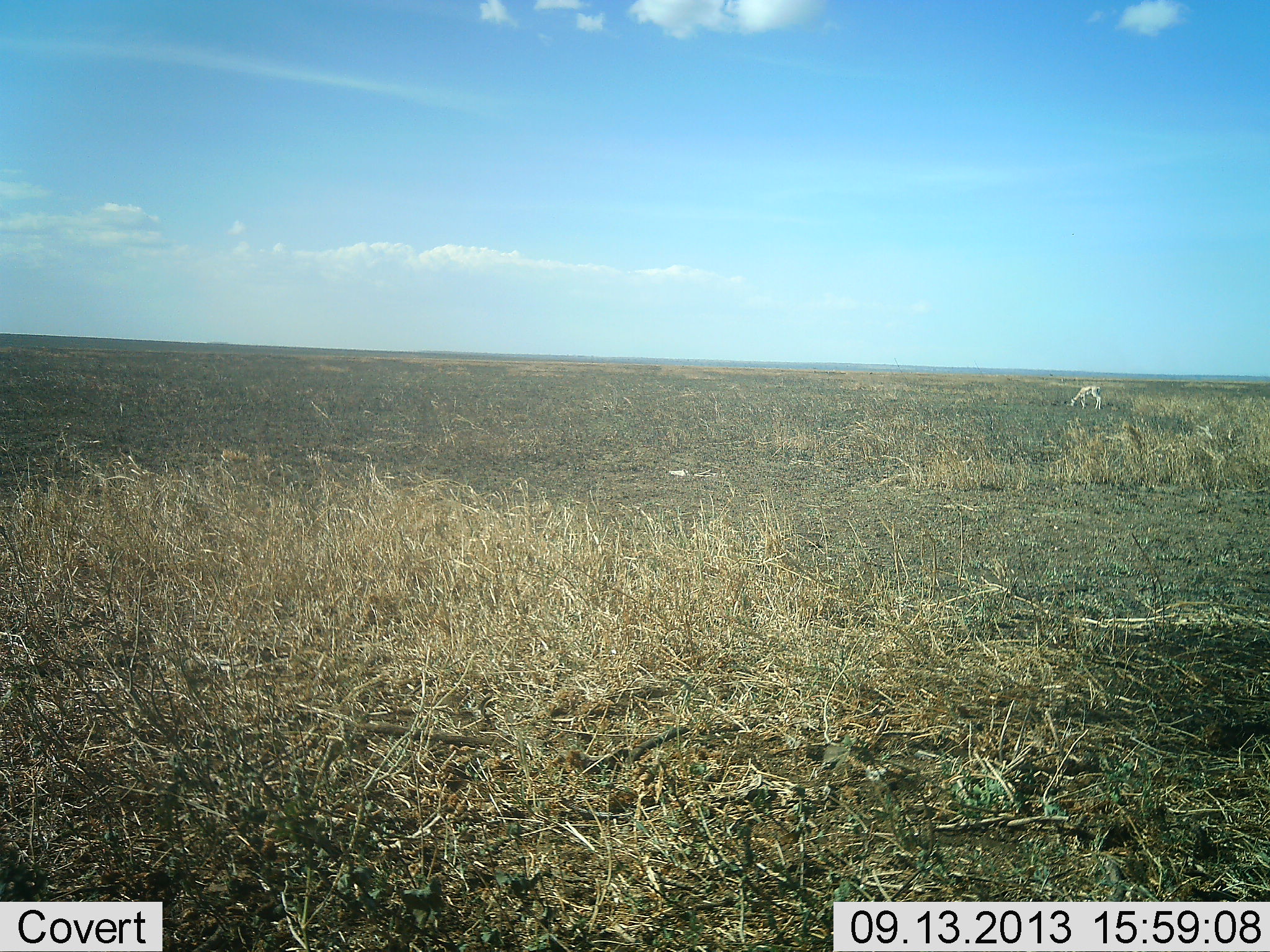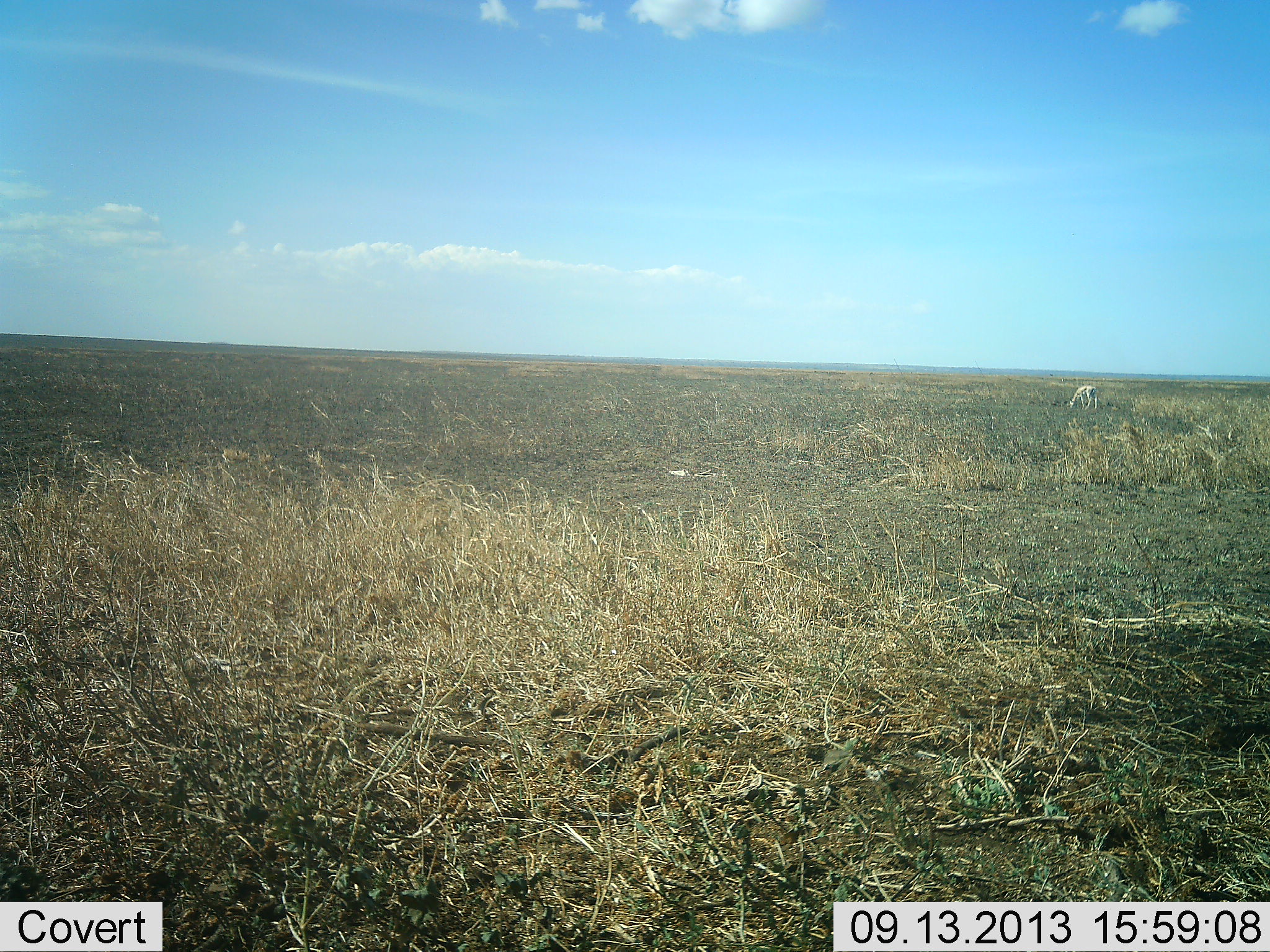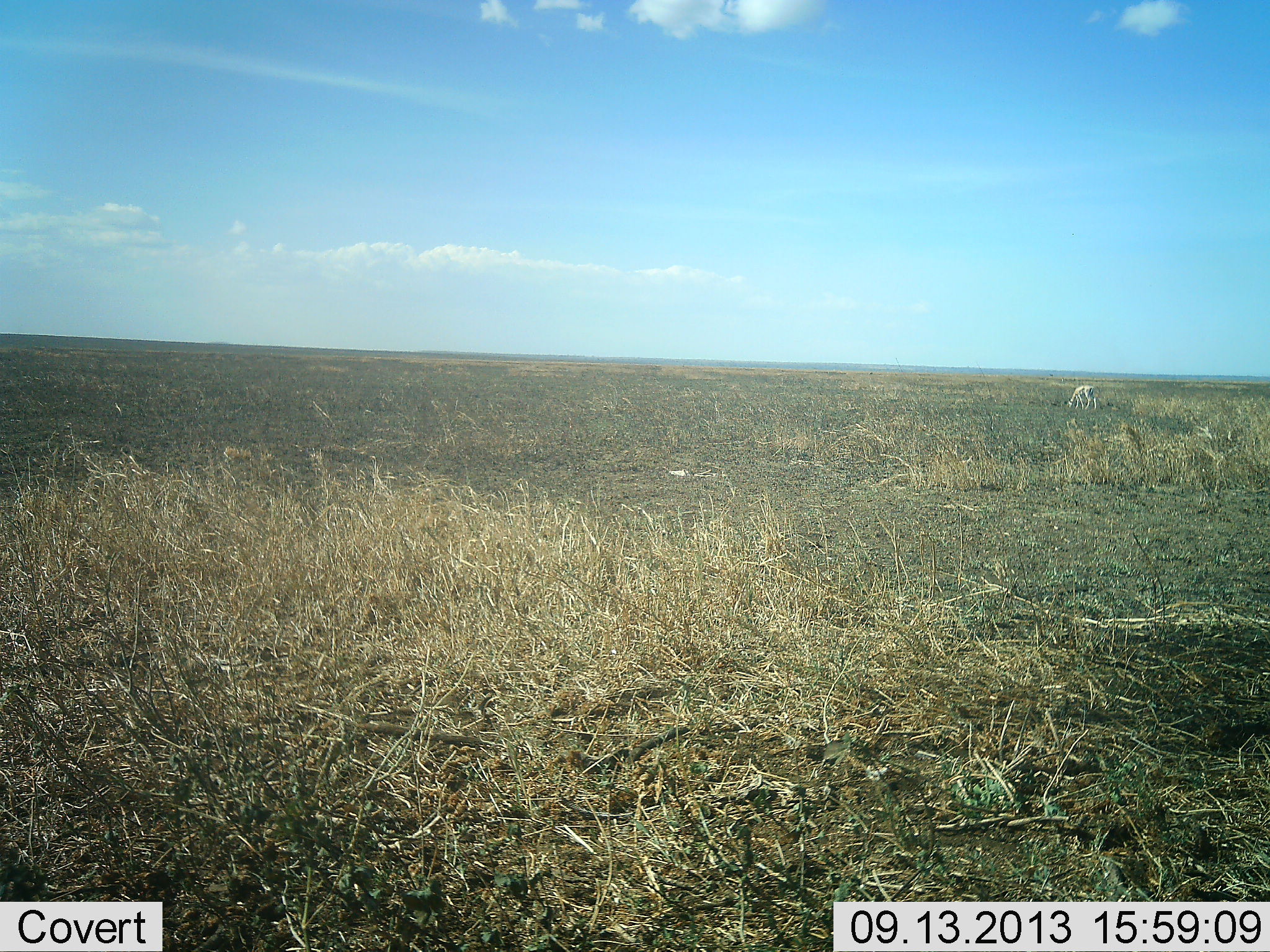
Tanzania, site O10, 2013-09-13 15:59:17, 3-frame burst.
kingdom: Animalia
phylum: Chordata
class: Mammalia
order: Artiodactyla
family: Bovidae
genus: Nanger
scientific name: Nanger granti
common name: grant's gazelle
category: gazellegrants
Gazellegrants (grant's gazelle) (Nanger granti), count 1. Behavior (volunteer vote fractions): standing 30%, resting 0%, moving 0%, interacting 0%. Young present (vote fraction): 0%. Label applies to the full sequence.